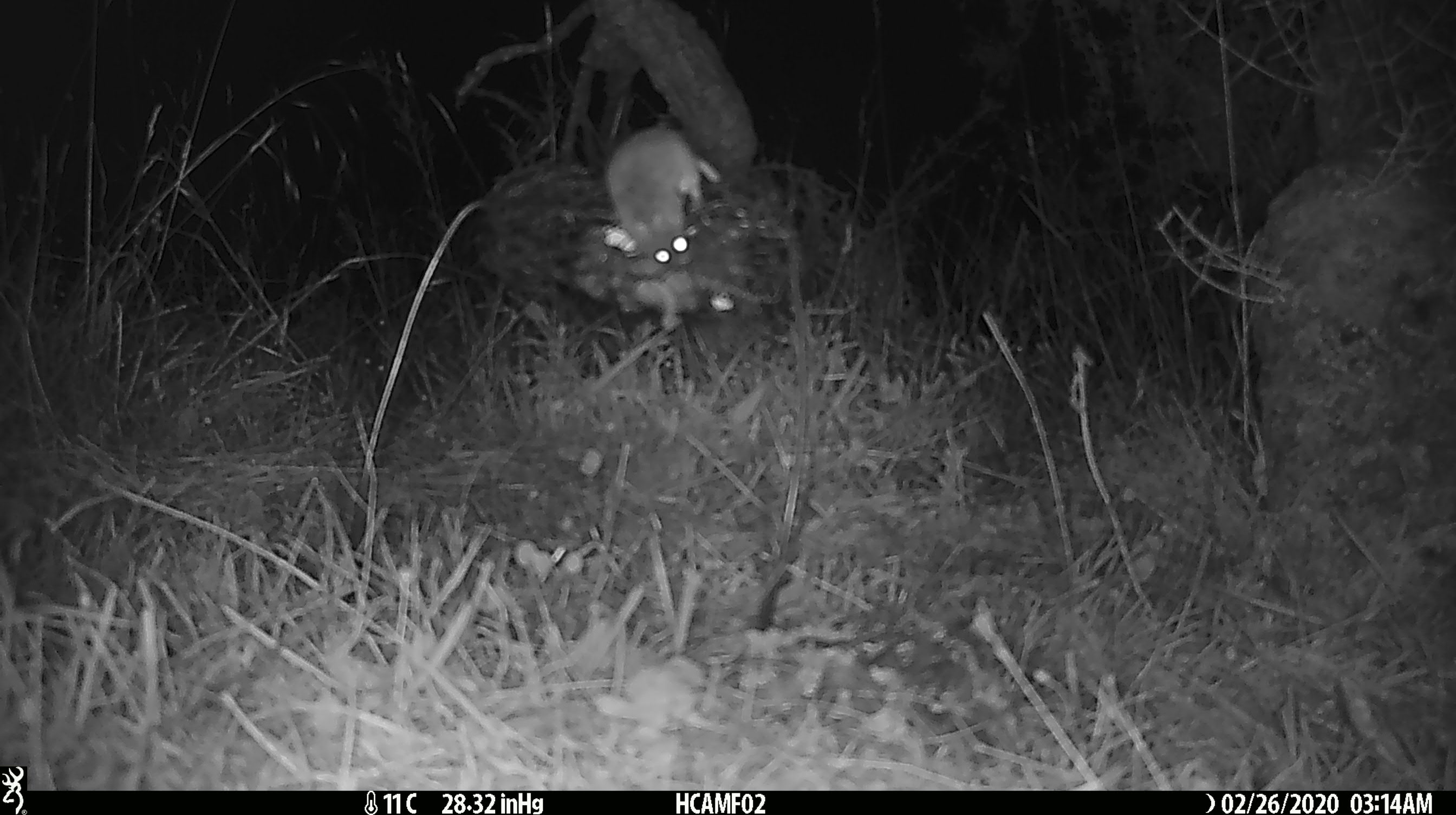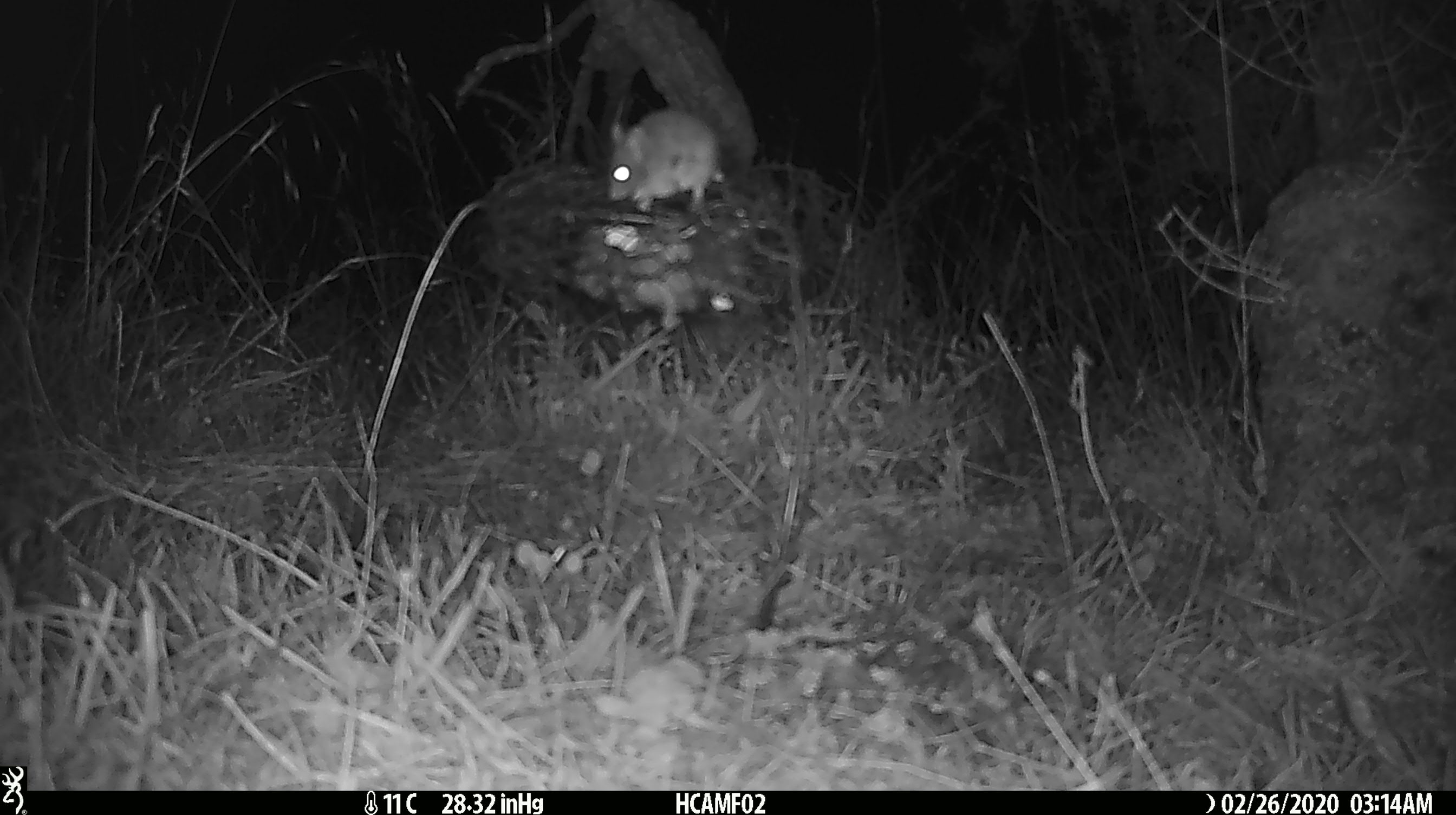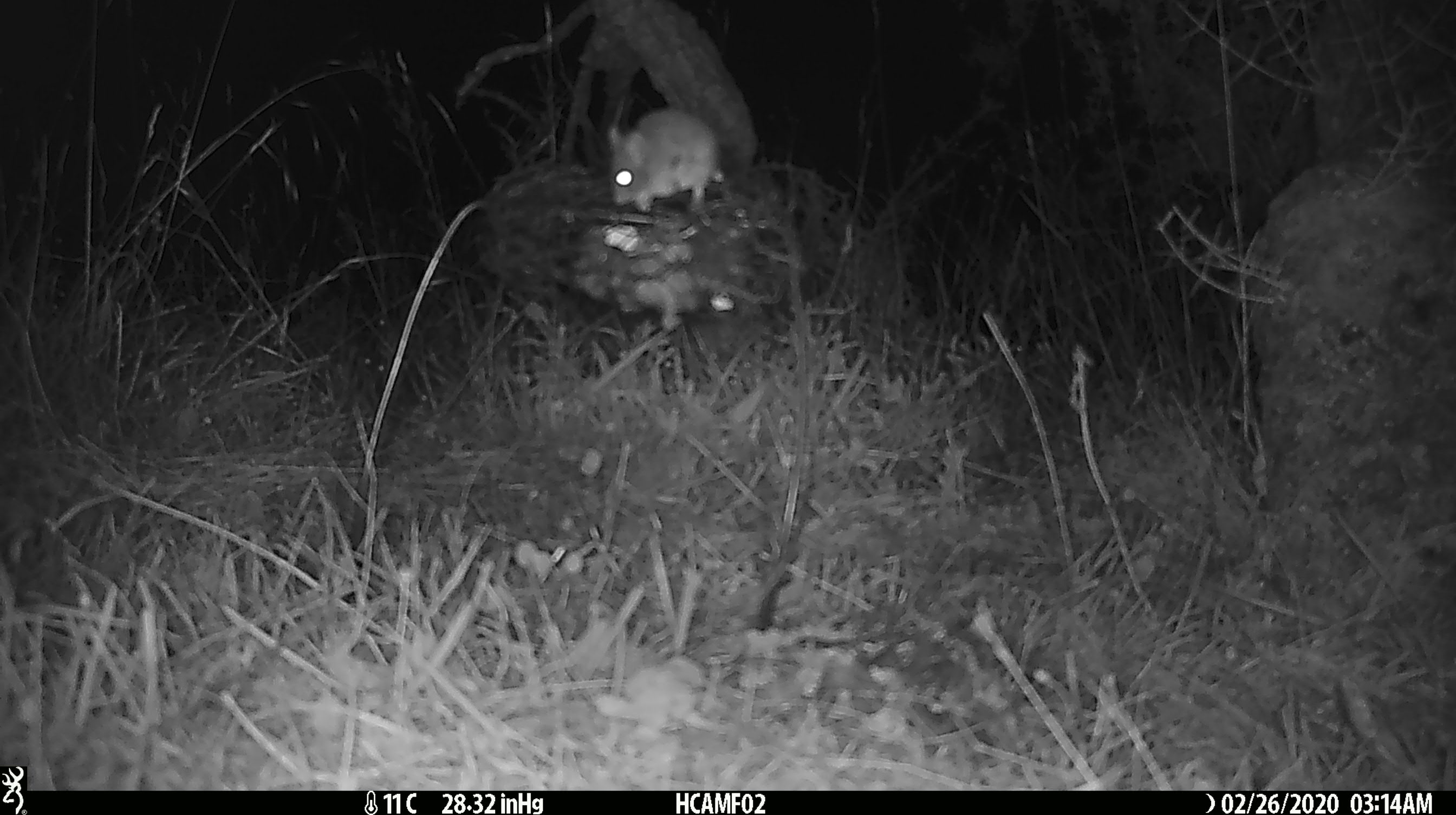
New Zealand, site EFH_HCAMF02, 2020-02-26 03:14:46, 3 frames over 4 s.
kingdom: Animalia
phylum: Chordata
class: Mammalia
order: Rodentia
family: Muridae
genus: Mus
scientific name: Mus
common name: mouse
Mouse (Mus).